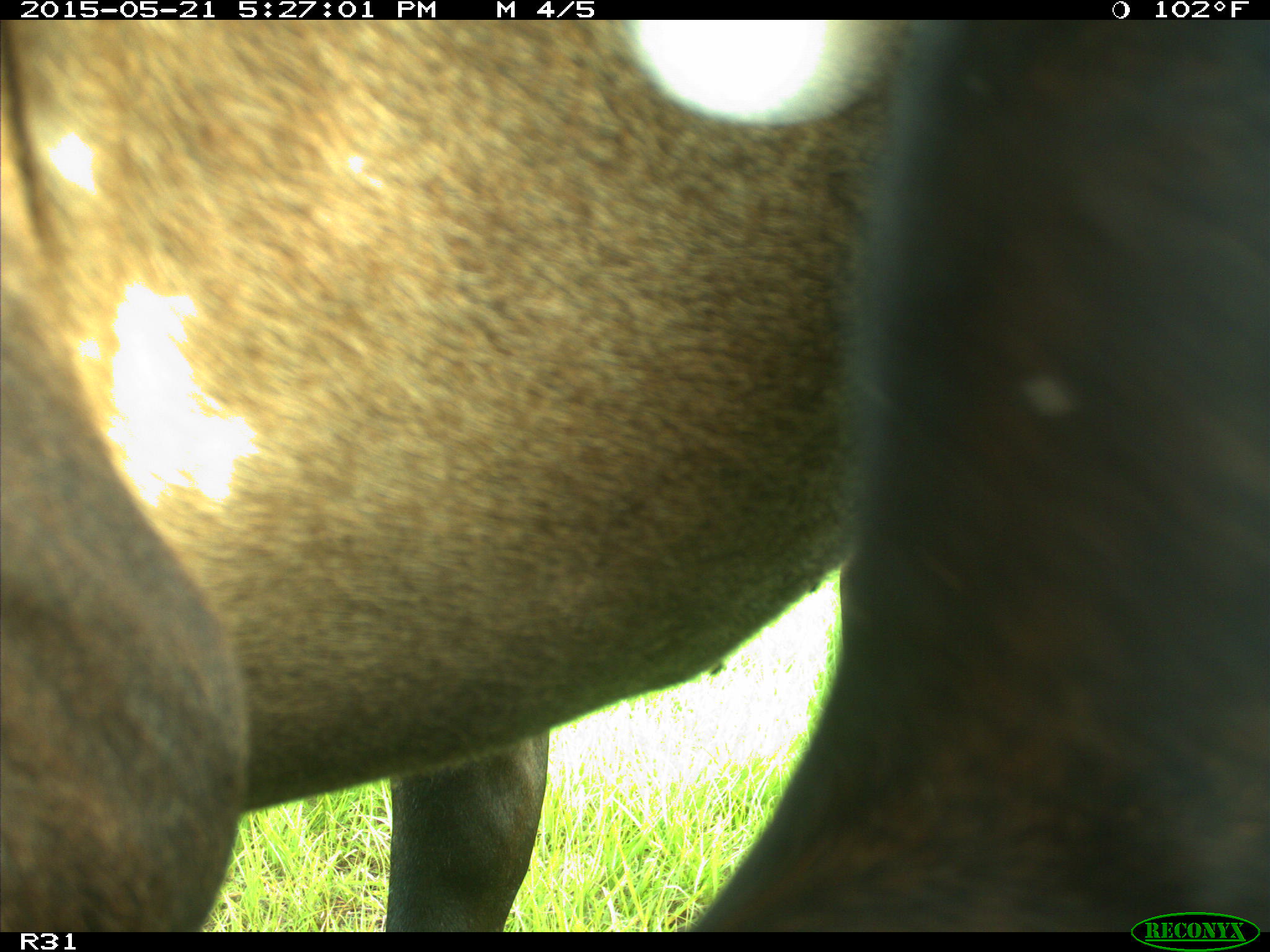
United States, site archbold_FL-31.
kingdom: Animalia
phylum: Chordata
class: Mammalia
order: Artiodactyla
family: Bovidae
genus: Bos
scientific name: Bos taurus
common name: domestic cow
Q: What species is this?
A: Bos taurus (domestic cow).